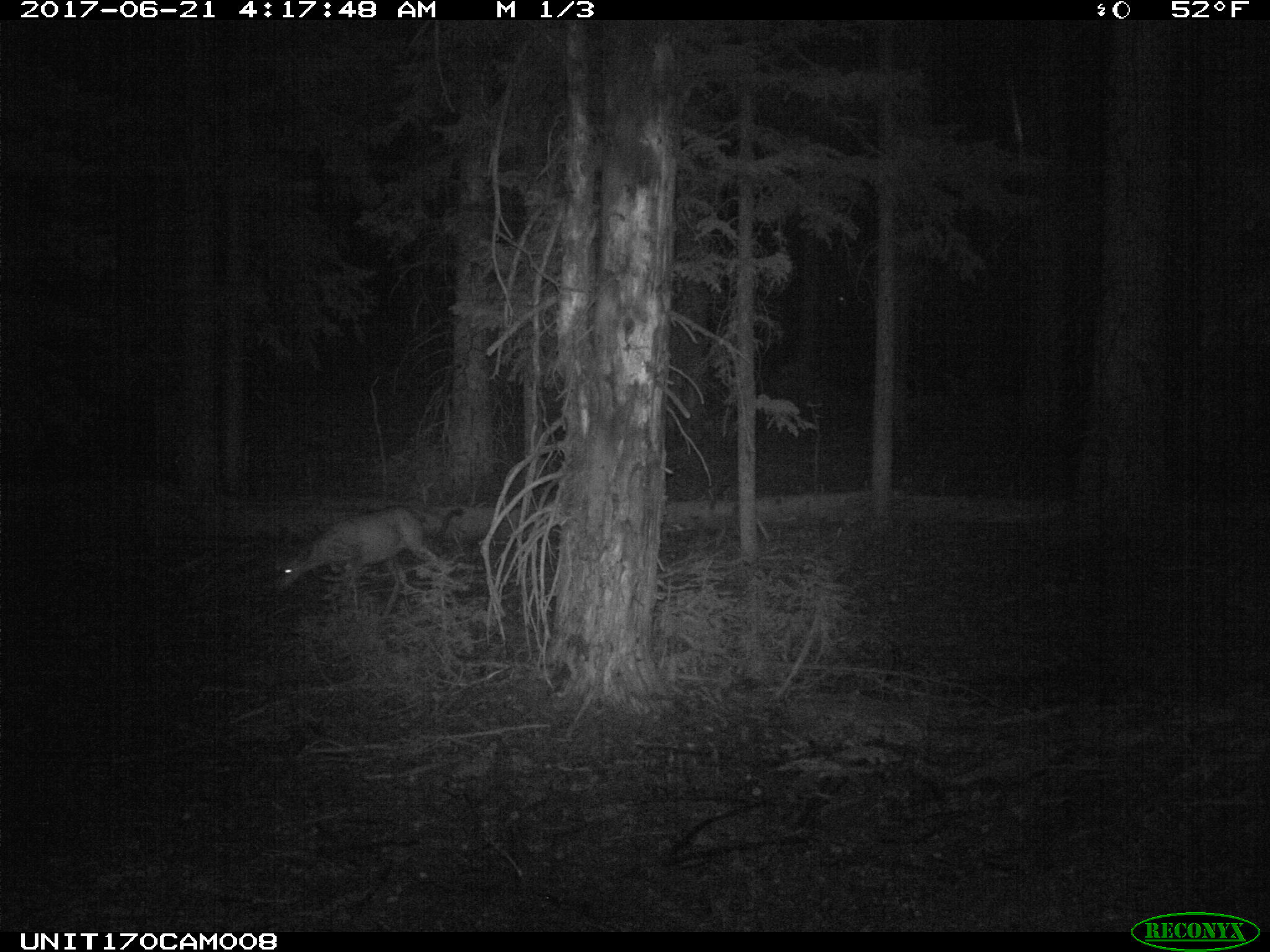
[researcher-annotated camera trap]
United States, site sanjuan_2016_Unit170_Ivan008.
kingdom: Animalia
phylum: Chordata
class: Mammalia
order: Artiodactyla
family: Cervidae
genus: Odocoileus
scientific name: Odocoileus hemionus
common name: mule deer